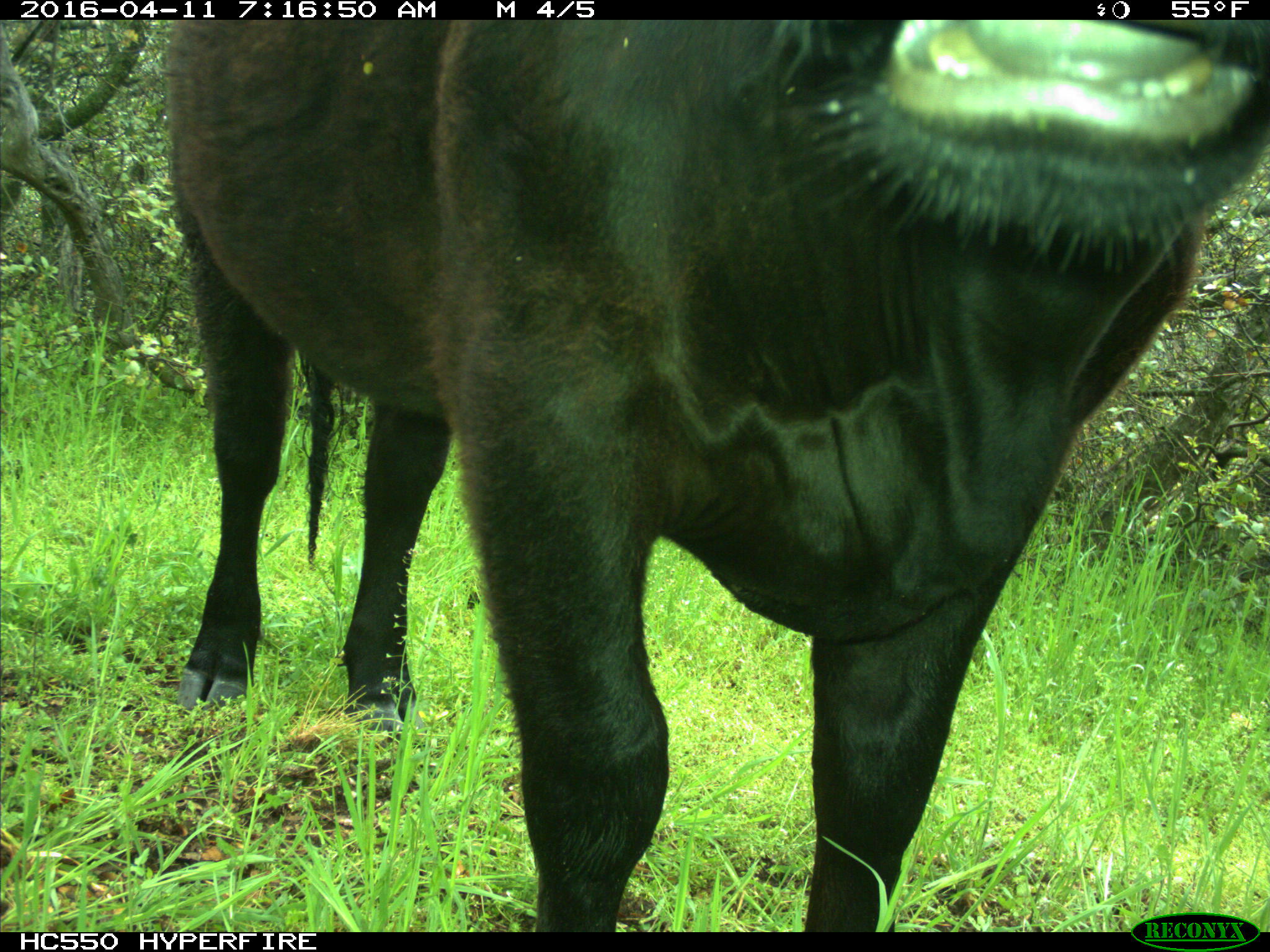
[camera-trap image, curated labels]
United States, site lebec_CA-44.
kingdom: Animalia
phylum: Chordata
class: Mammalia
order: Artiodactyla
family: Bovidae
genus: Bos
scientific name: Bos taurus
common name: domestic cow